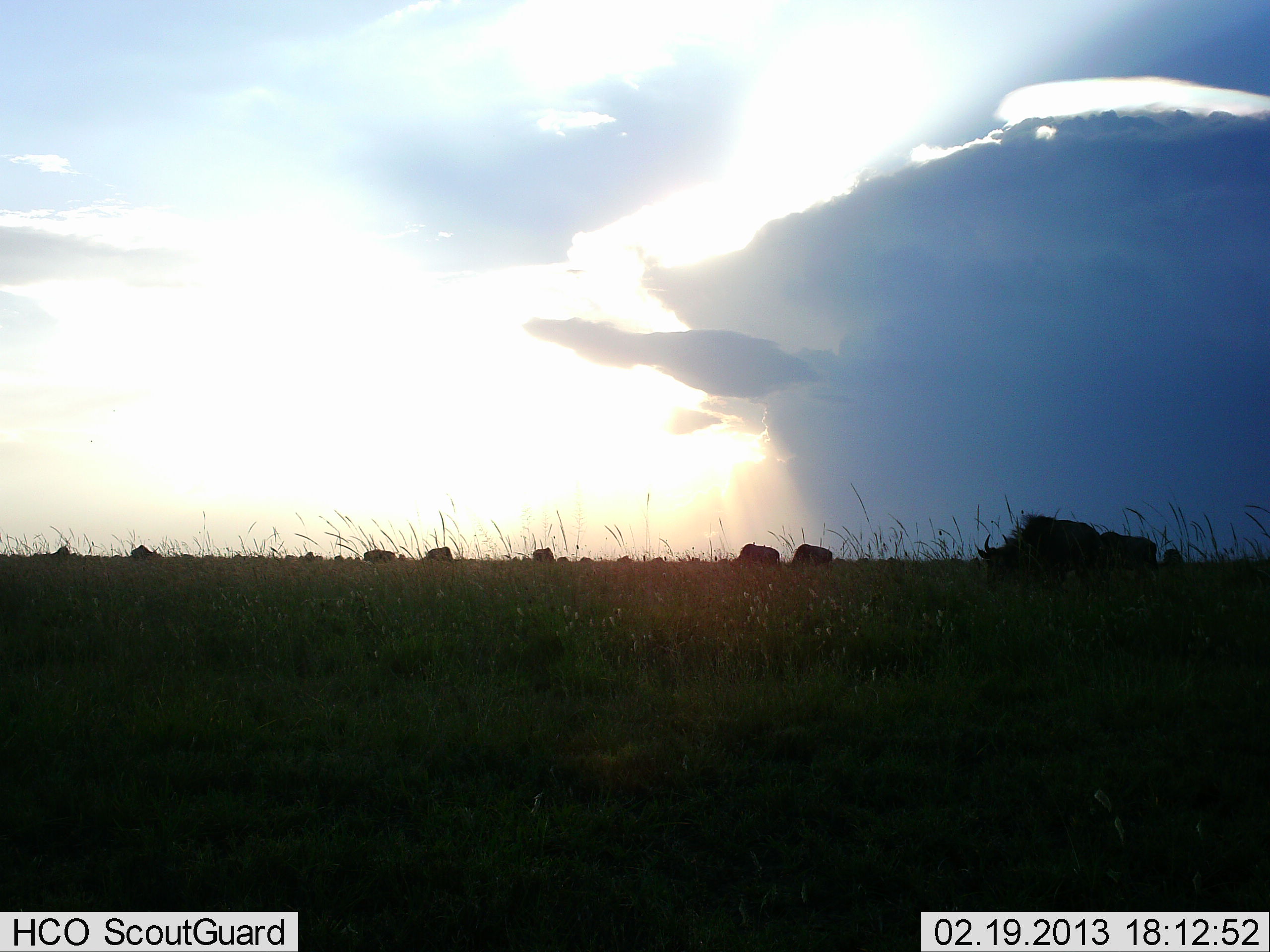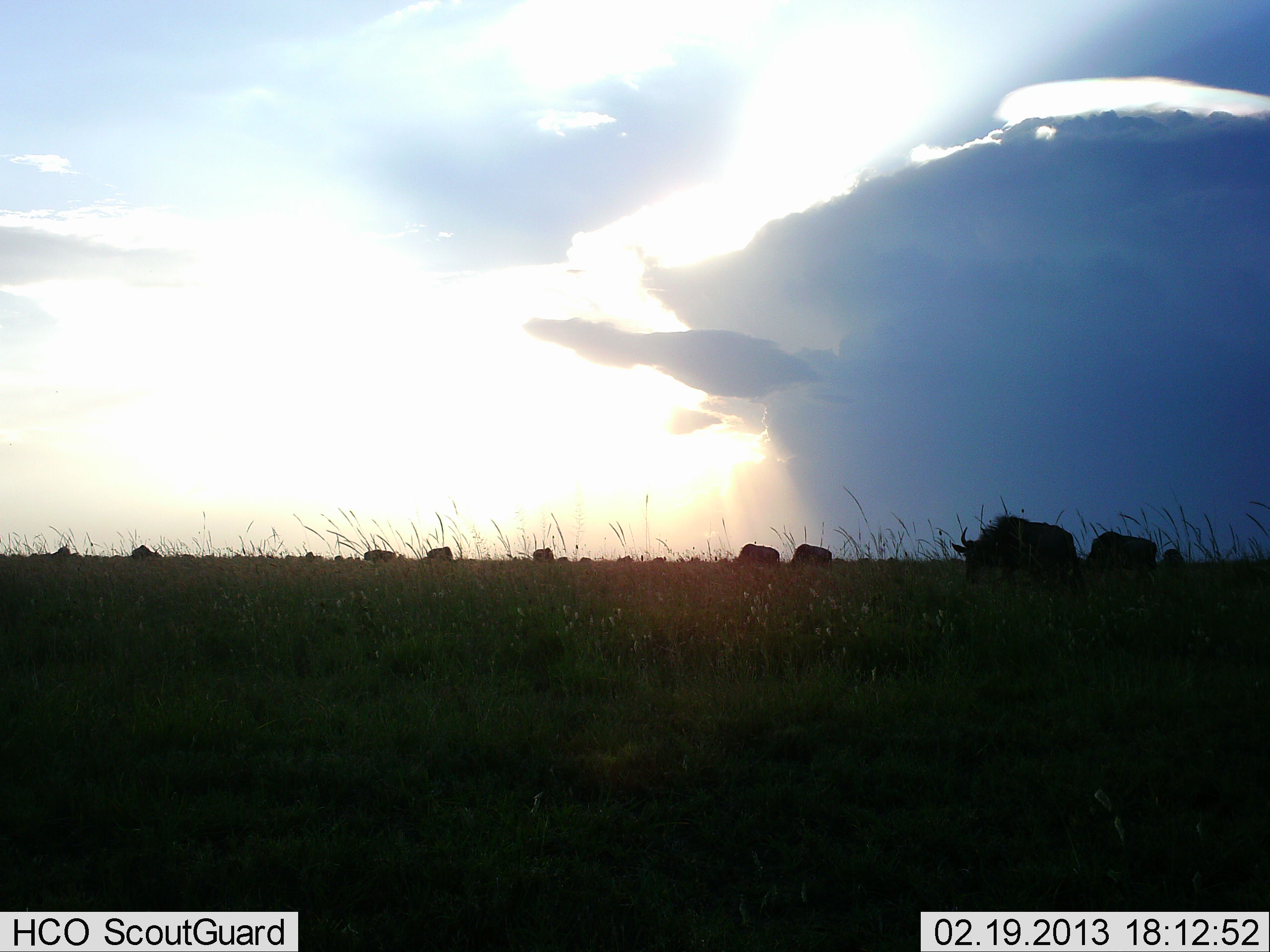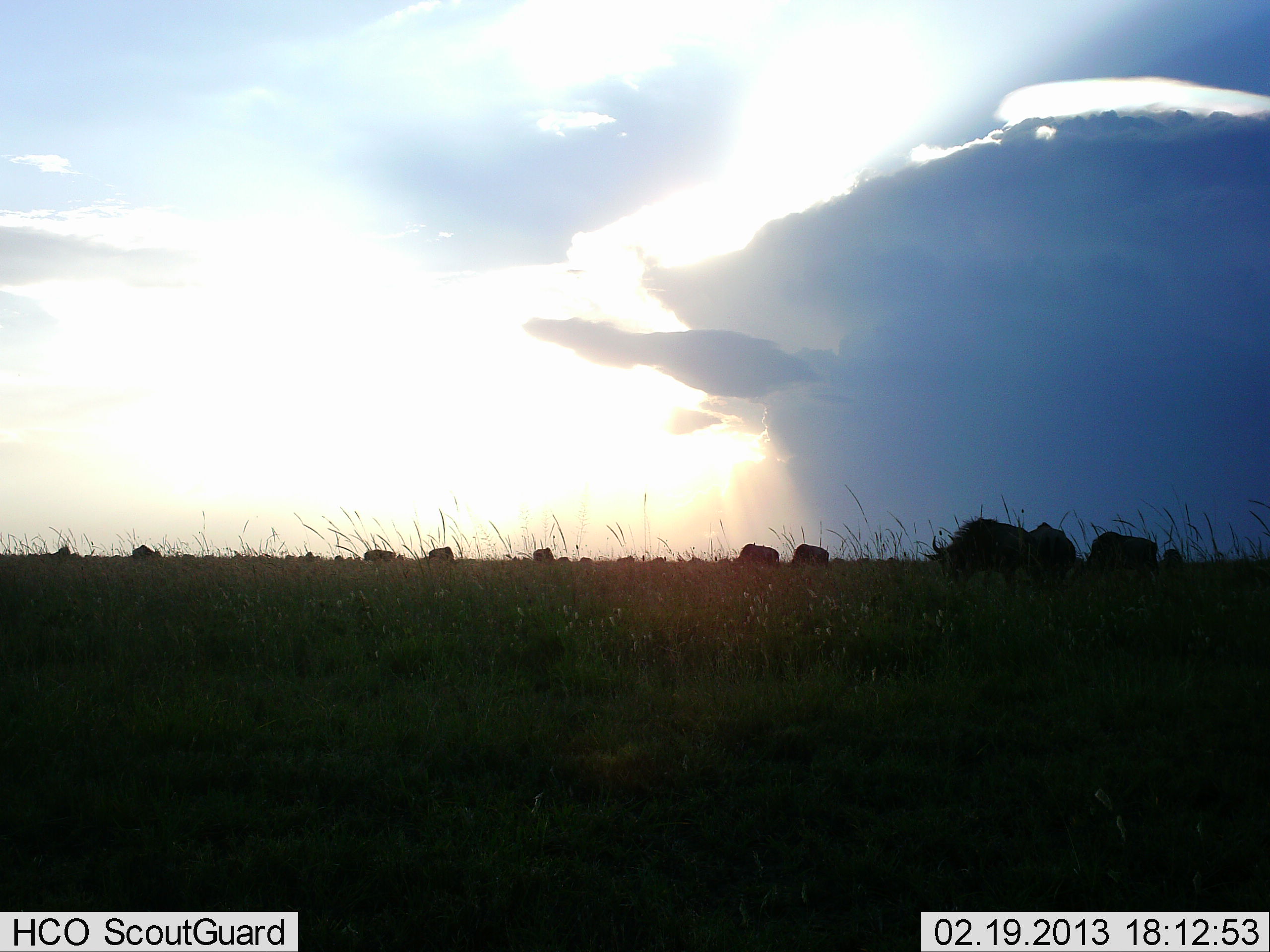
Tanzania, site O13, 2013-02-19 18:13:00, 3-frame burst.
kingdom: Animalia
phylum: Chordata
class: Mammalia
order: Artiodactyla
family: Bovidae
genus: Connochaetes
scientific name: Connochaetes taurinus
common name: blue wildebeest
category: wildebeest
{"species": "wildebeest (blue wildebeest) (Connochaetes taurinus)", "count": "11-50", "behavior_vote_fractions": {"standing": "53%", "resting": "5%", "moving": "58%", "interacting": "0%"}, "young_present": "0%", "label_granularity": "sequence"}